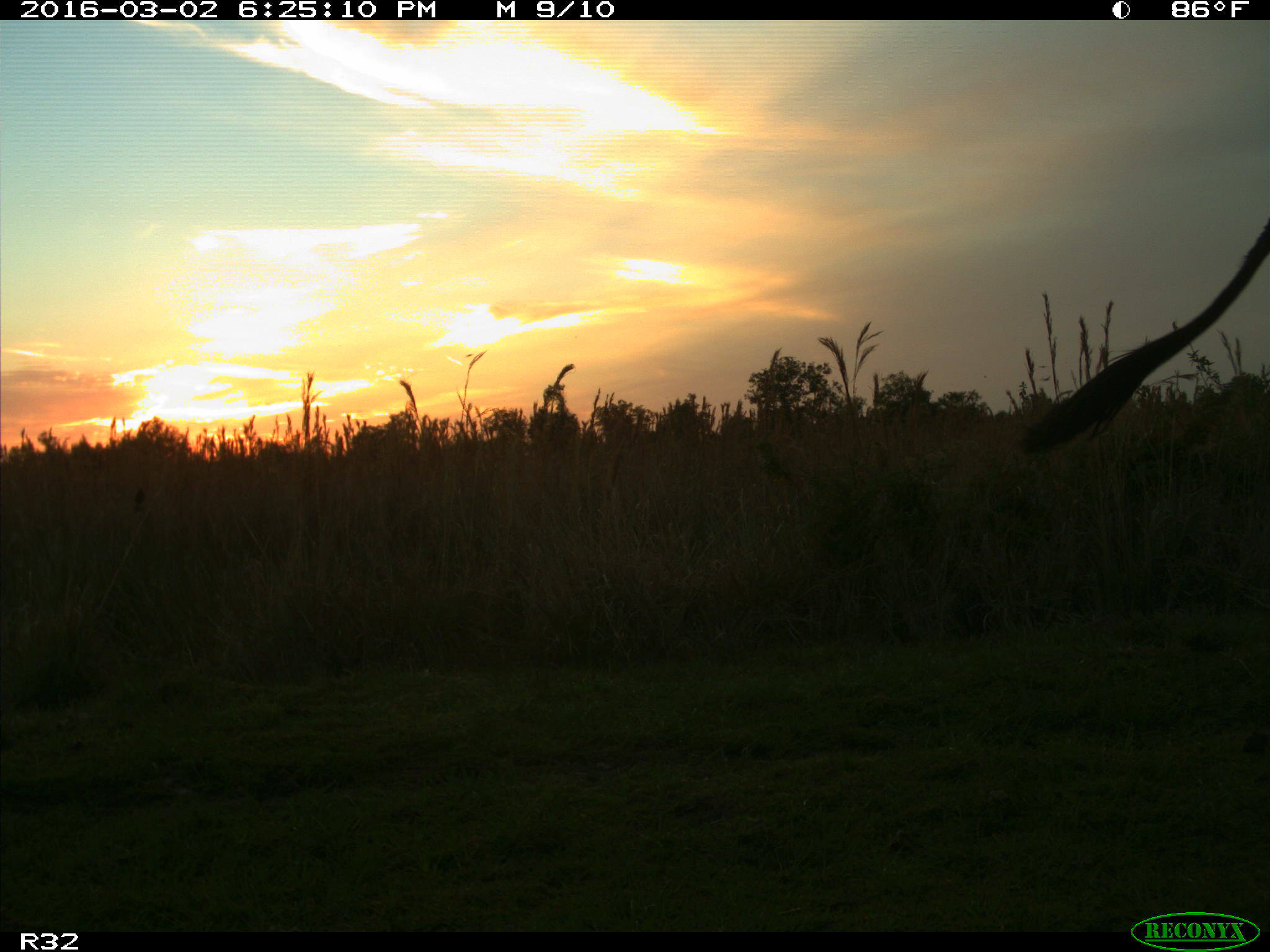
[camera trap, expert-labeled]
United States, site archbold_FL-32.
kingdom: Animalia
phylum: Chordata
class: Mammalia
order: Artiodactyla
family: Bovidae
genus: Bos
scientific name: Bos taurus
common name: domestic cow